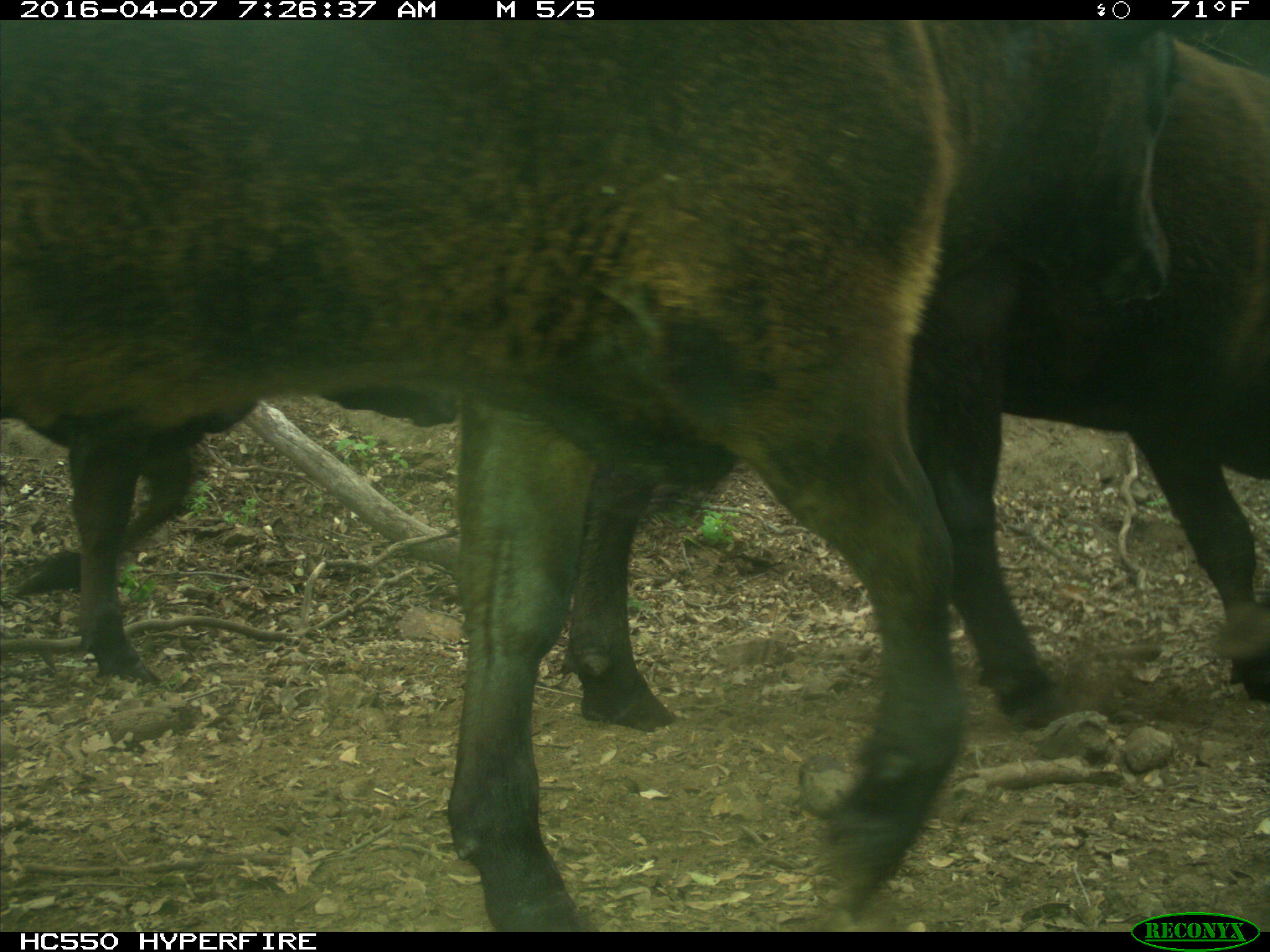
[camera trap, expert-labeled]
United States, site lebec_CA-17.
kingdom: Animalia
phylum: Chordata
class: Mammalia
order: Artiodactyla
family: Bovidae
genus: Bos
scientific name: Bos taurus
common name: domestic cow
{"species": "Bos taurus (domestic cow)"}